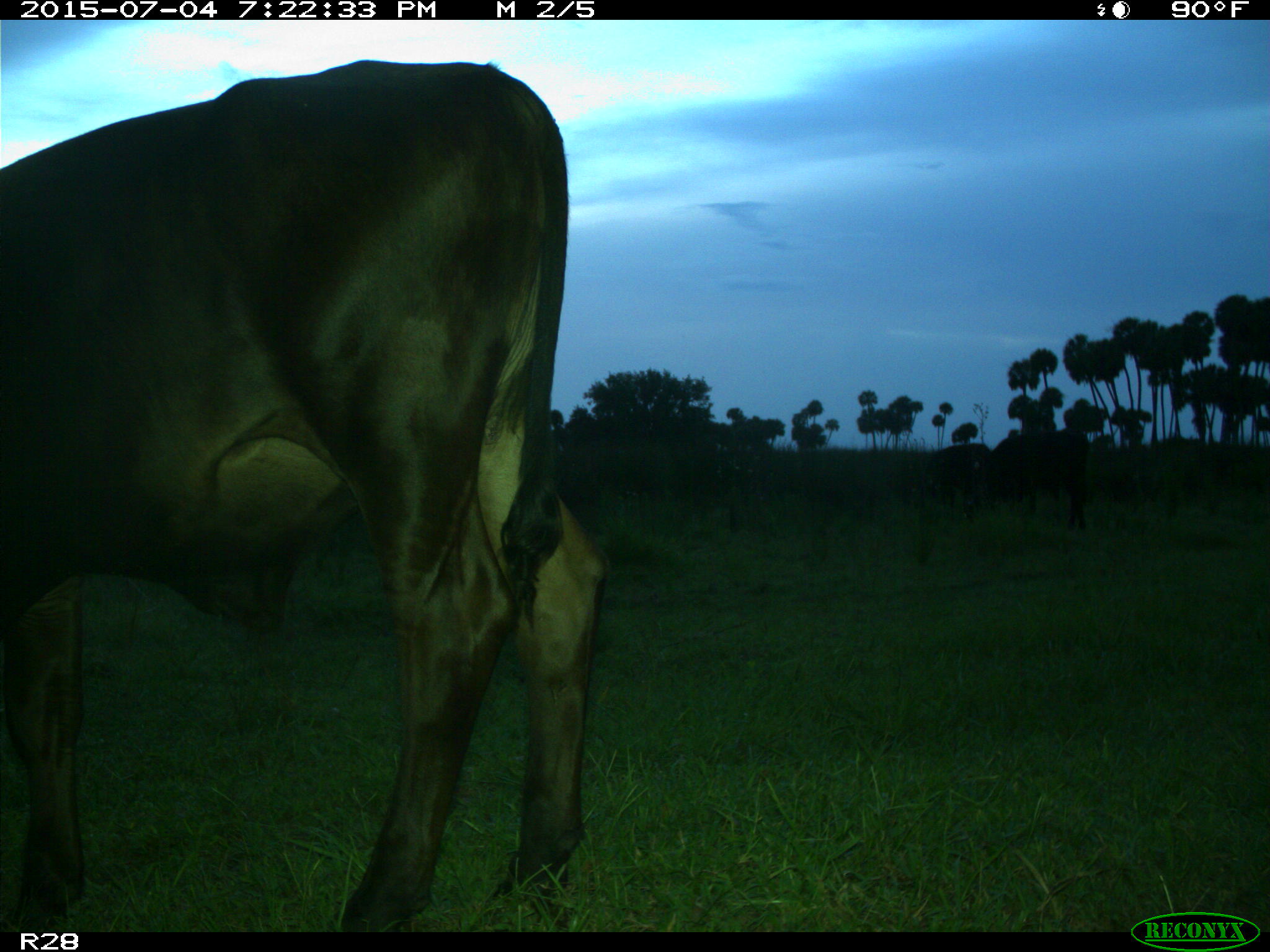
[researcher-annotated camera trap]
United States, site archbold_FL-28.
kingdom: Animalia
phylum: Chordata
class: Mammalia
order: Artiodactyla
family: Bovidae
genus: Bos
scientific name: Bos taurus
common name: domestic cow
Bos taurus (domestic cow).